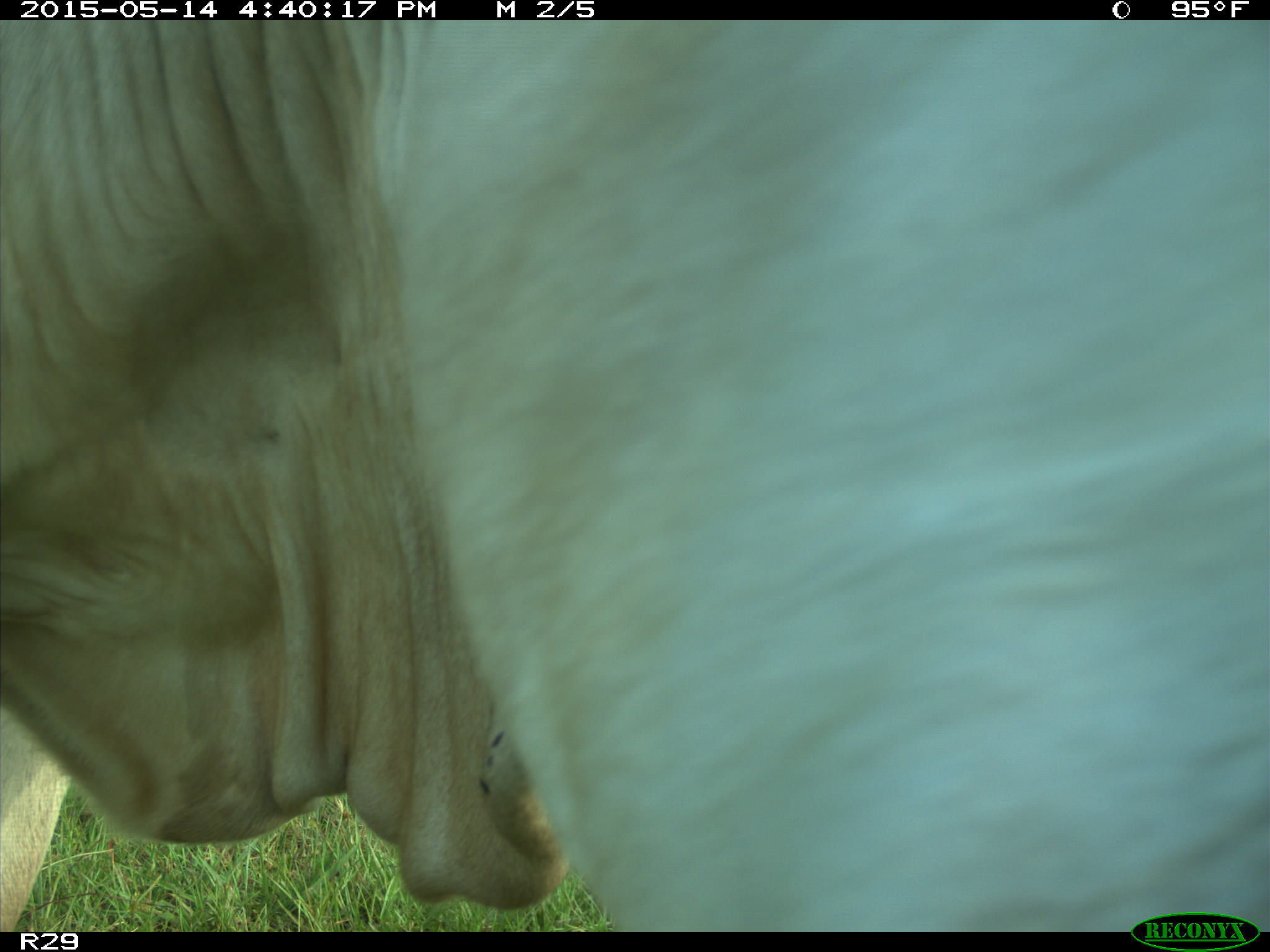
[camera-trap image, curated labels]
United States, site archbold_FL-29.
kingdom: Animalia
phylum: Chordata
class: Mammalia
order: Artiodactyla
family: Bovidae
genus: Bos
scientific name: Bos taurus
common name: domestic cow